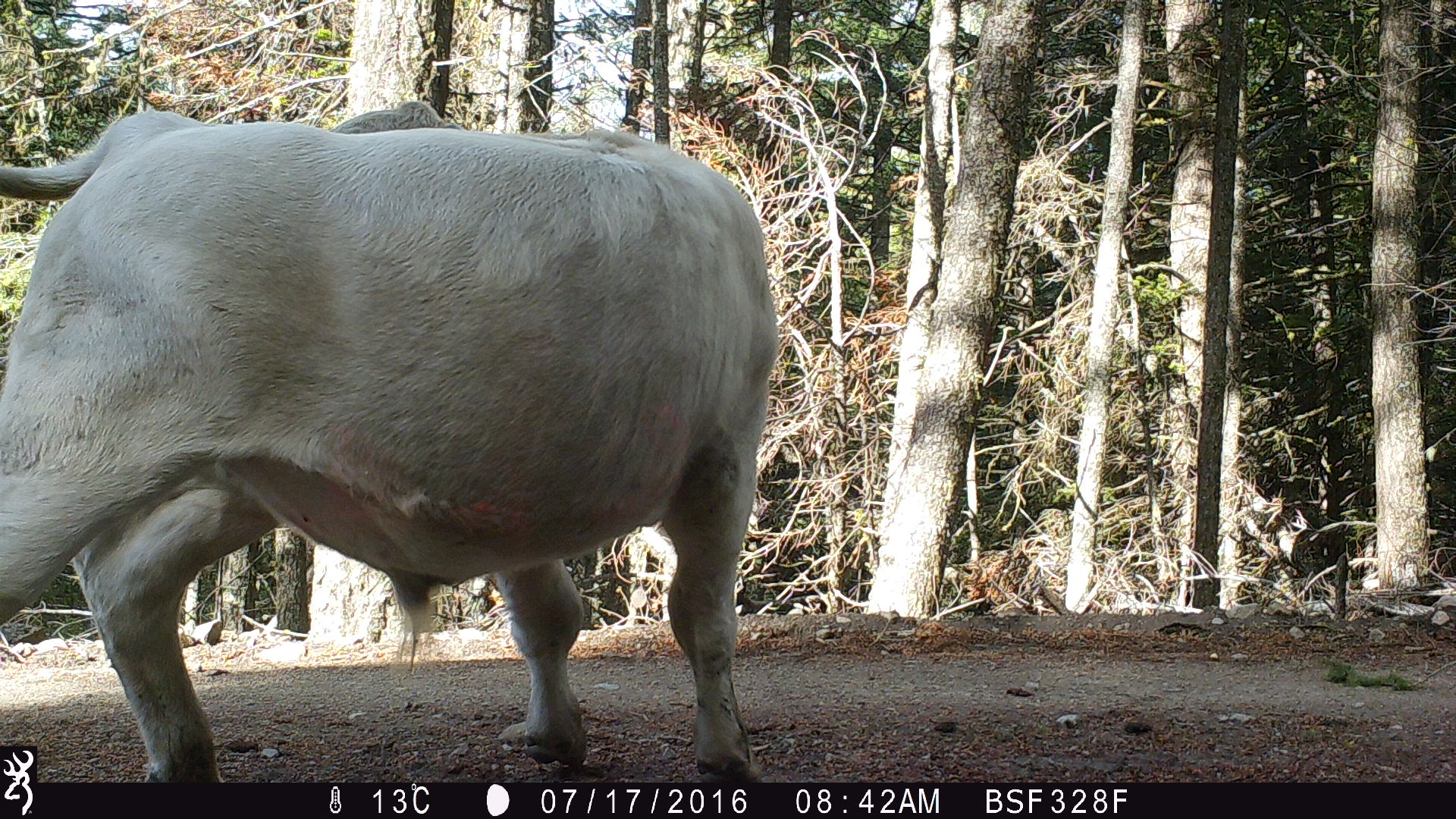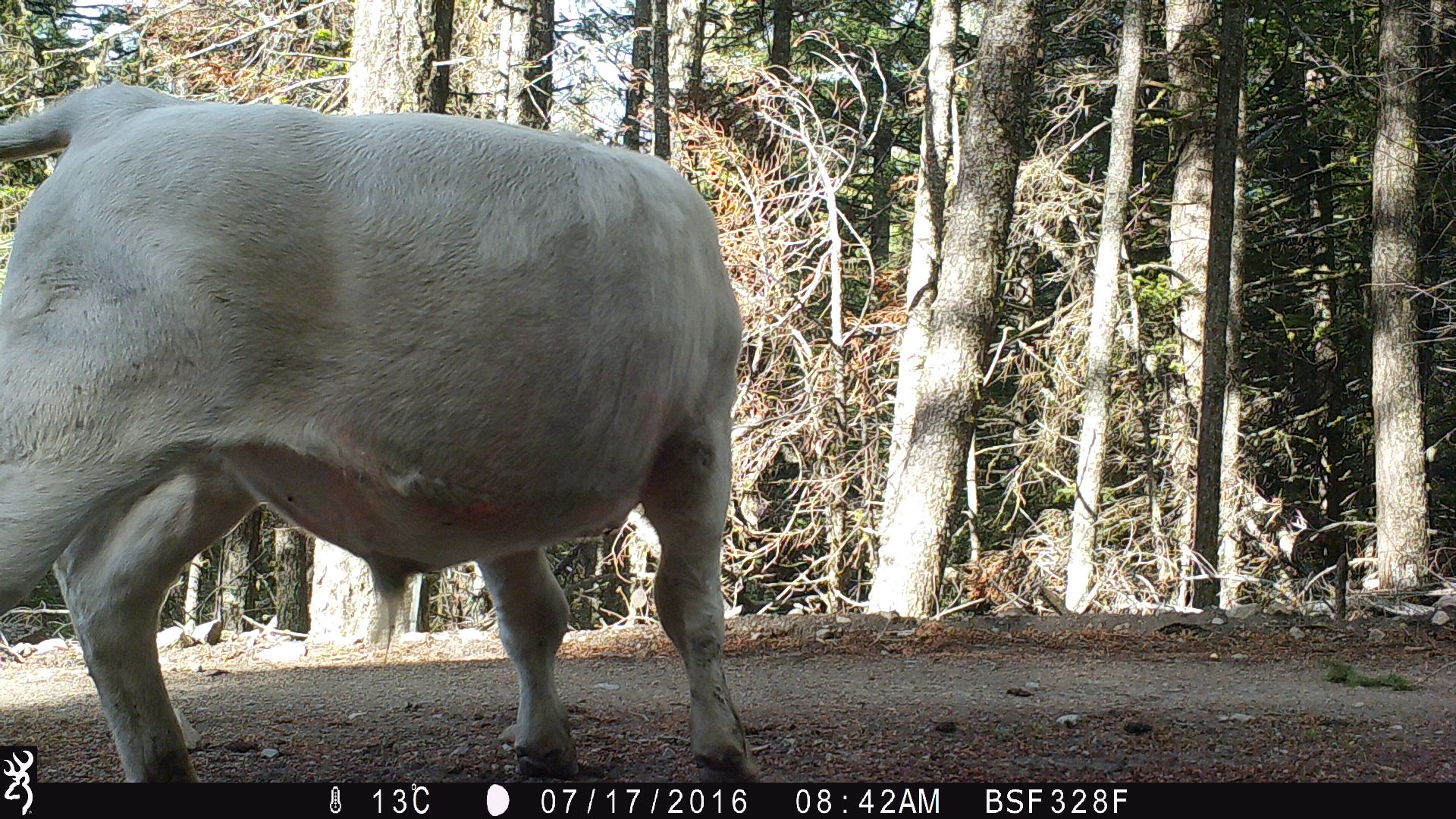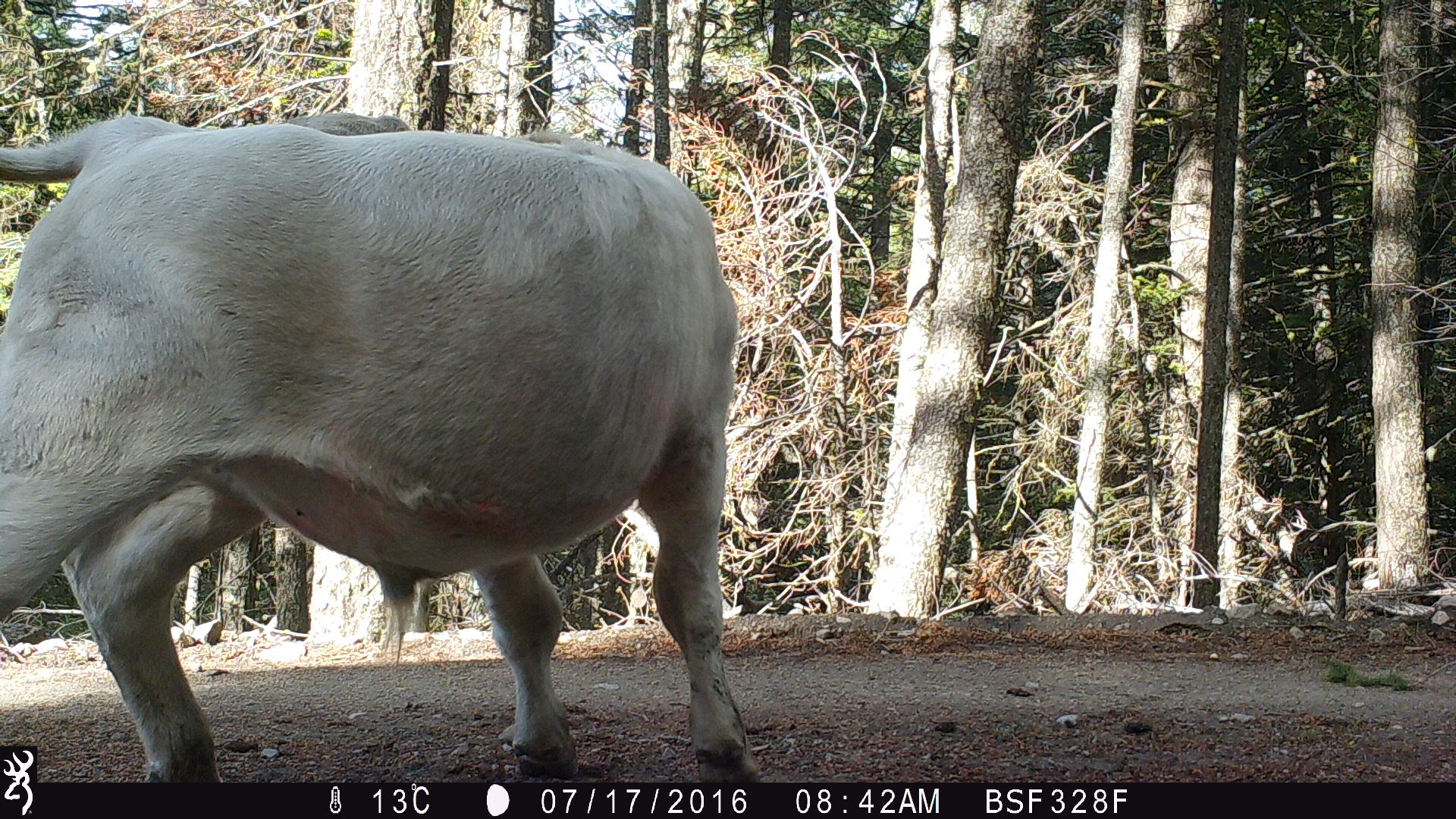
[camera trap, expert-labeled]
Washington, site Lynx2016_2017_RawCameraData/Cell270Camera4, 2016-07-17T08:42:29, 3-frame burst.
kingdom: Animalia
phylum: Chordata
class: Mammalia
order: Artiodactyla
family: Bovidae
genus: Bos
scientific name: Bos taurus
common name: domestic cattle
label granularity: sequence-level